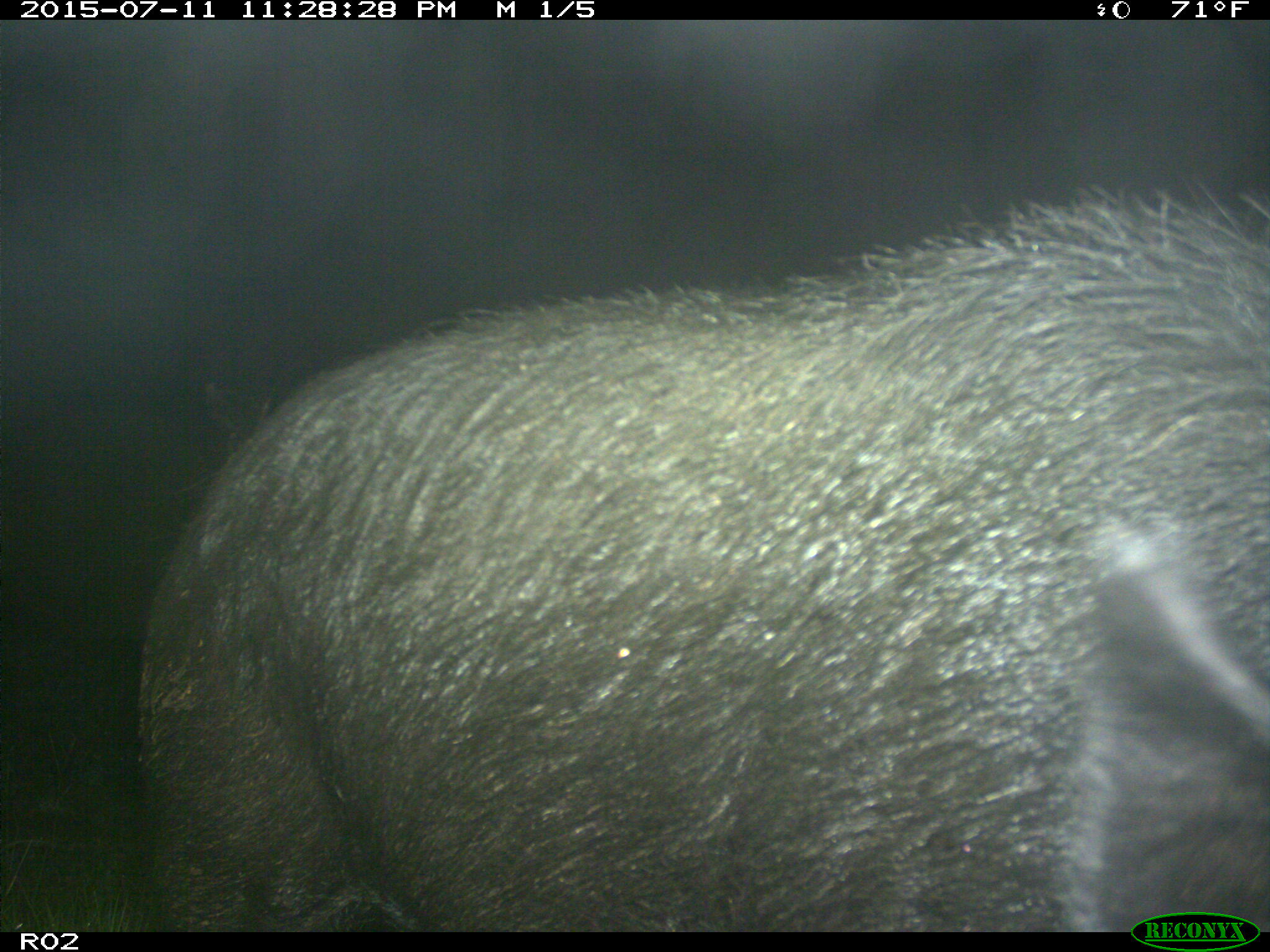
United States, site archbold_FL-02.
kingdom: Animalia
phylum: Chordata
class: Mammalia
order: Artiodactyla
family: Suidae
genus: Sus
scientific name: Sus scrofa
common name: wild boar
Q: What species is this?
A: Sus scrofa (wild boar).